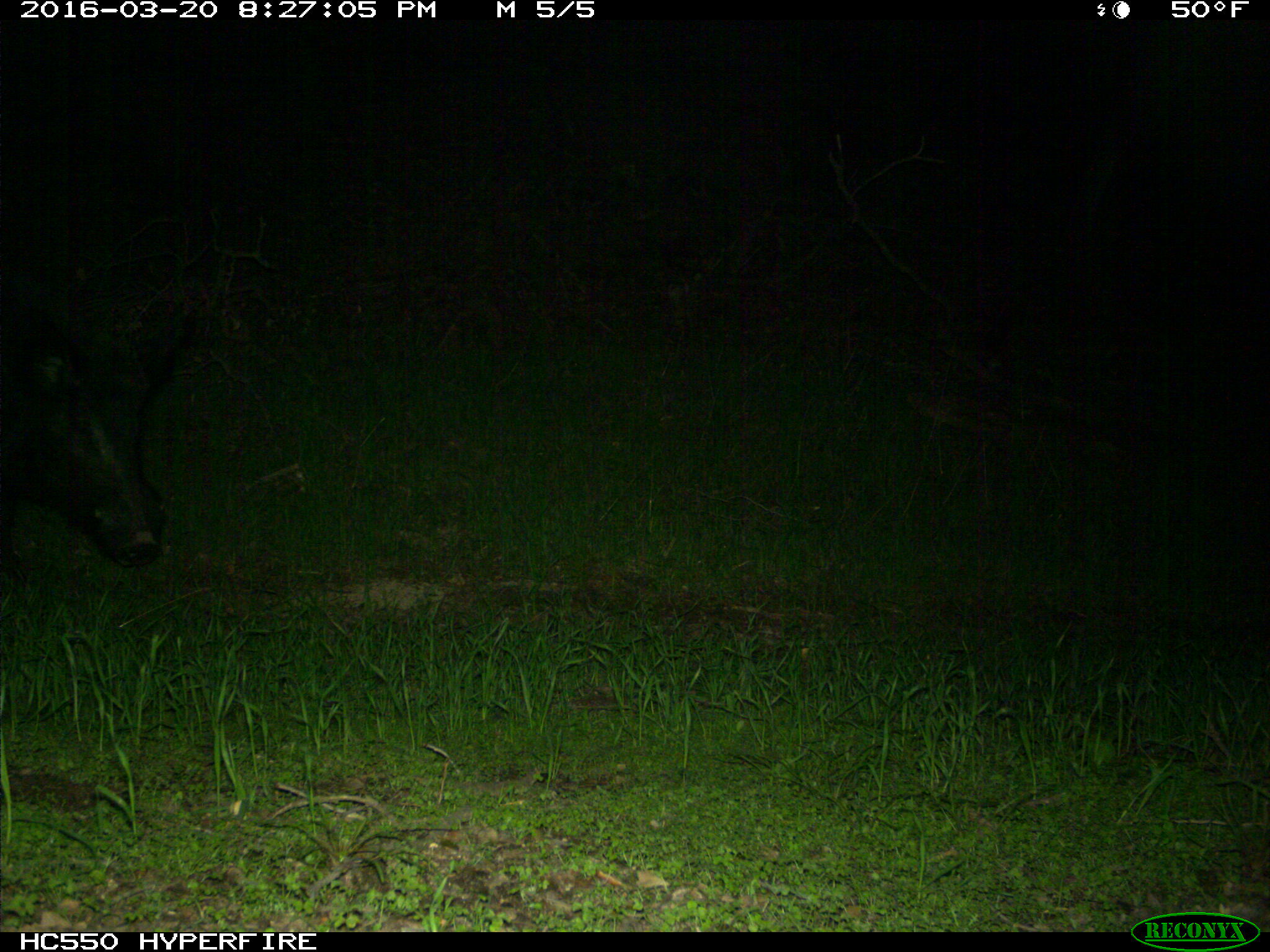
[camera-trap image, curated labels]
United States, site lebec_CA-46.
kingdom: Animalia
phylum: Chordata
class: Mammalia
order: Artiodactyla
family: Suidae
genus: Sus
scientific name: Sus scrofa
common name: wild boar